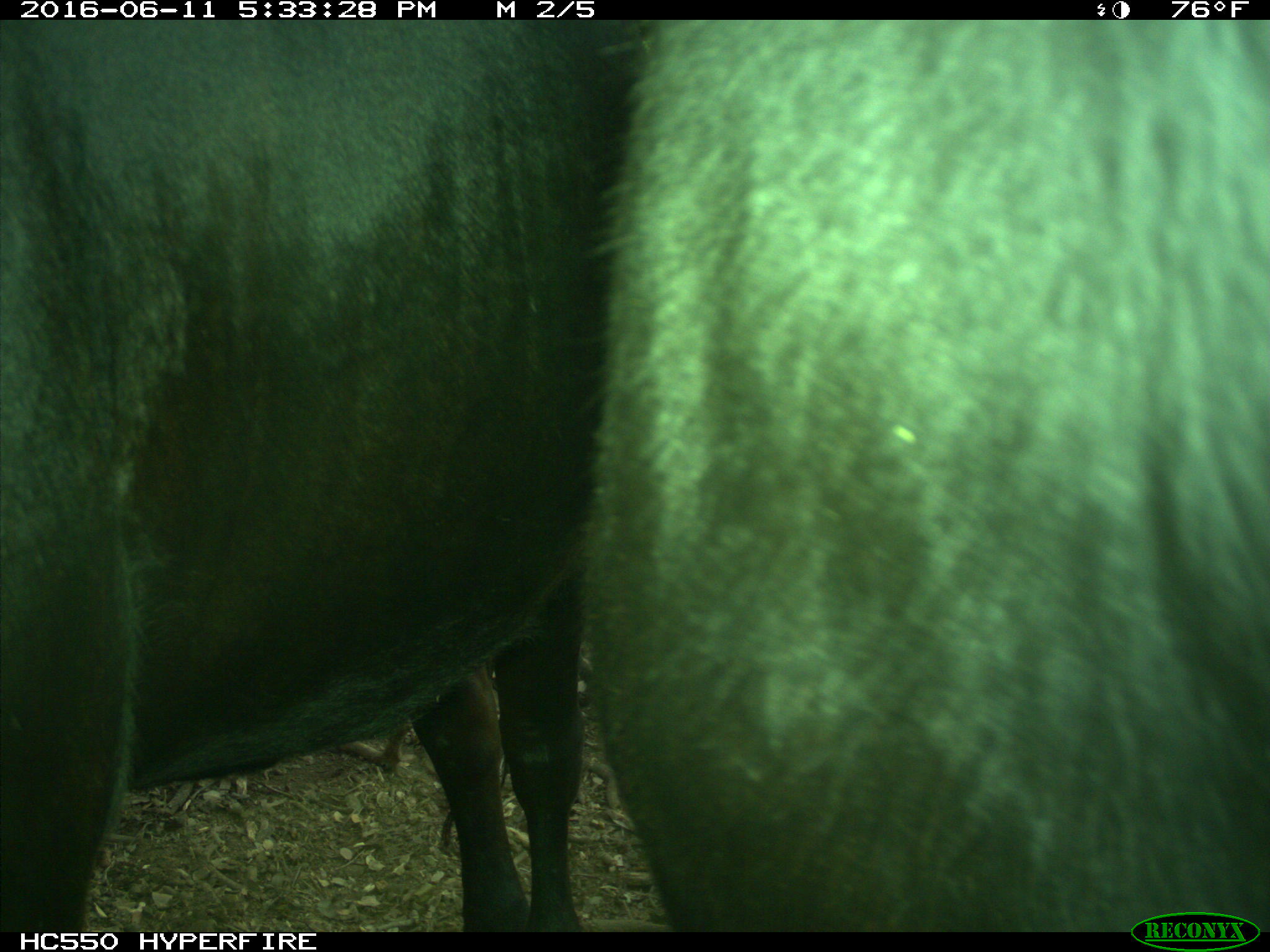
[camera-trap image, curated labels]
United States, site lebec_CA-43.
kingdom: Animalia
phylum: Chordata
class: Mammalia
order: Artiodactyla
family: Bovidae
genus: Bos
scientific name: Bos taurus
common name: domestic cow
Bos taurus (domestic cow).